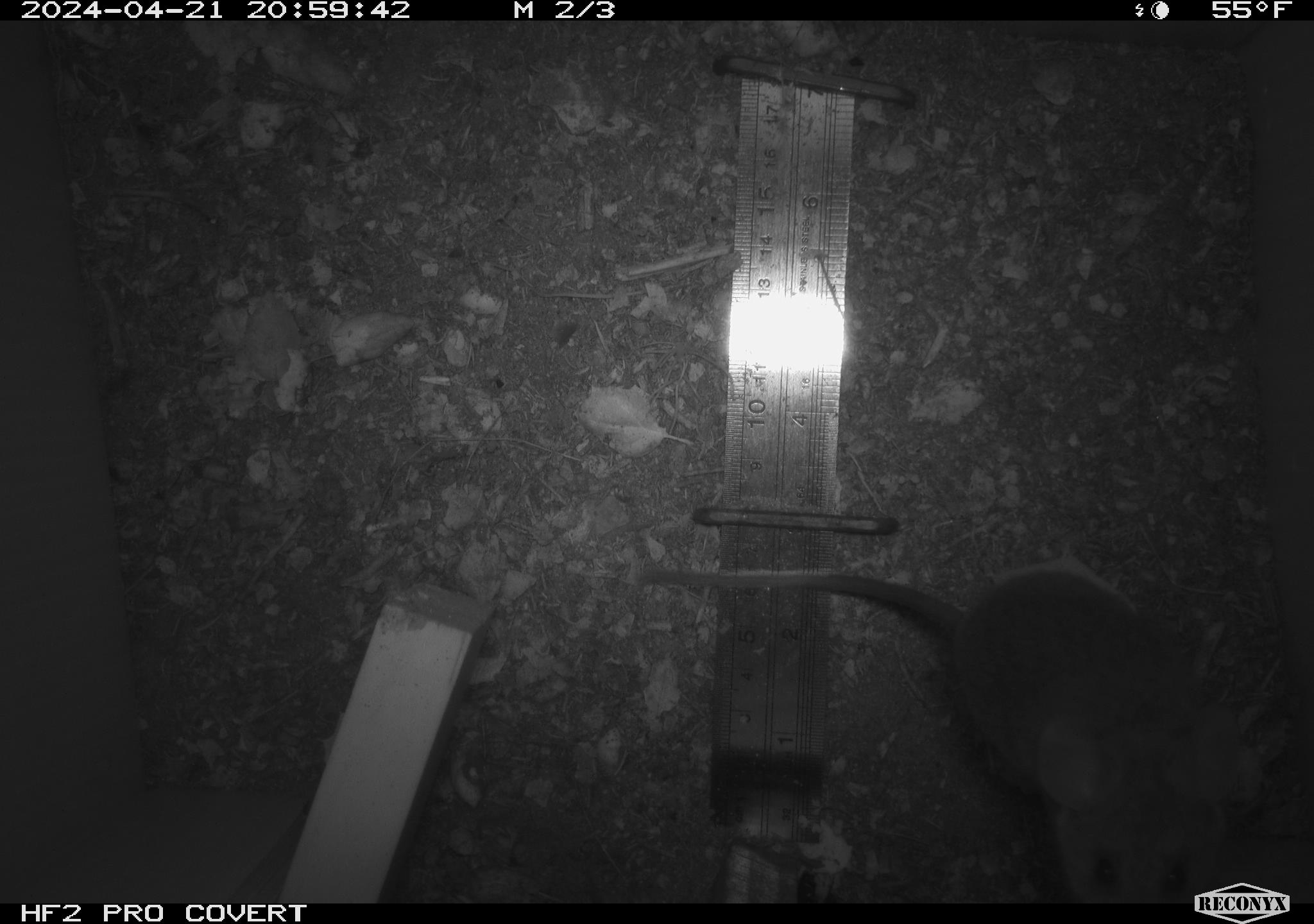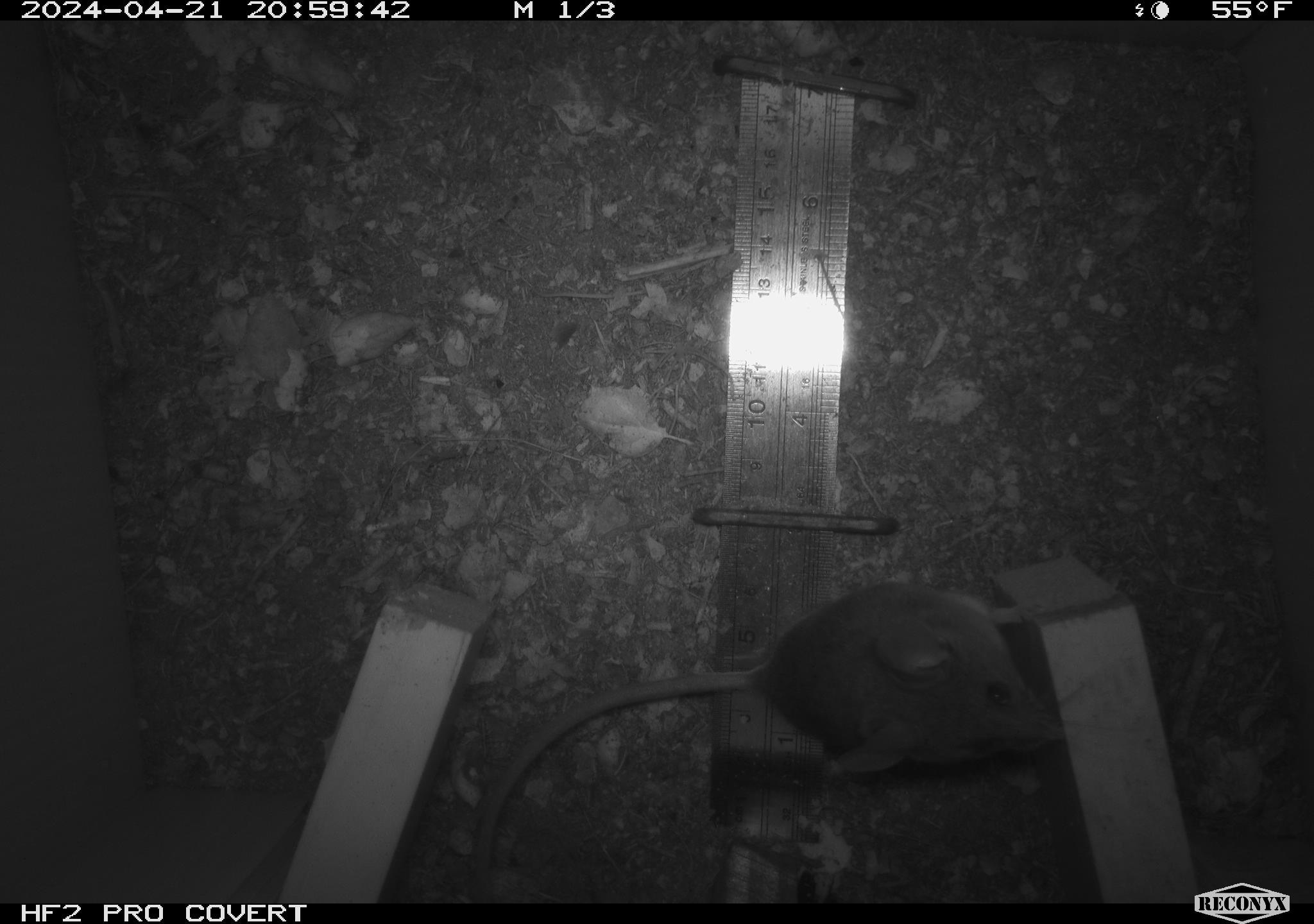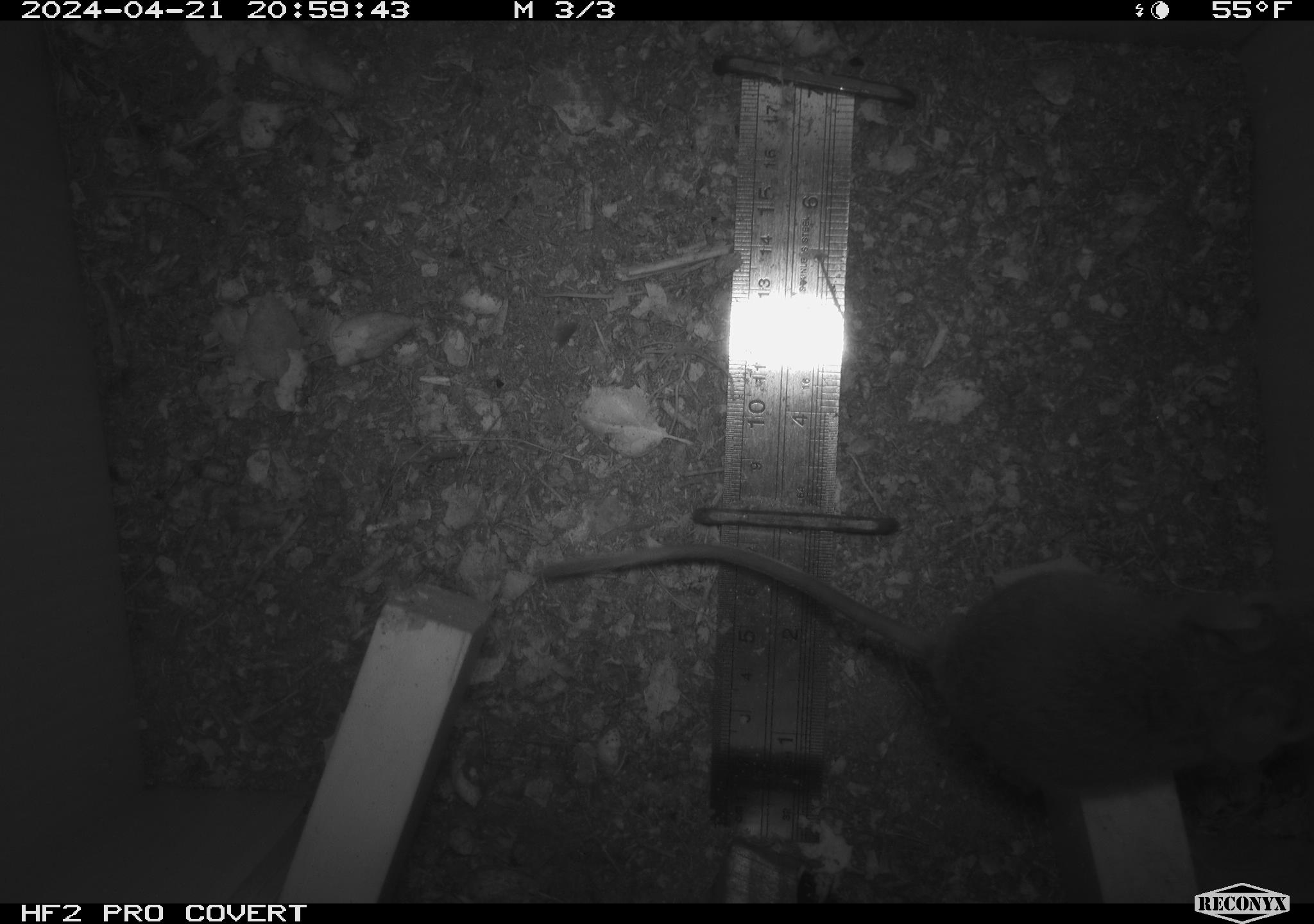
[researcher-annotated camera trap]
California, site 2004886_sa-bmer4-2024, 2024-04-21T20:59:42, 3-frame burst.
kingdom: Animalia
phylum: Chordata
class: Mammalia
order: Rodentia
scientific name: Rodentia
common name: mouse species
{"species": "mouse species (Rodentia)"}